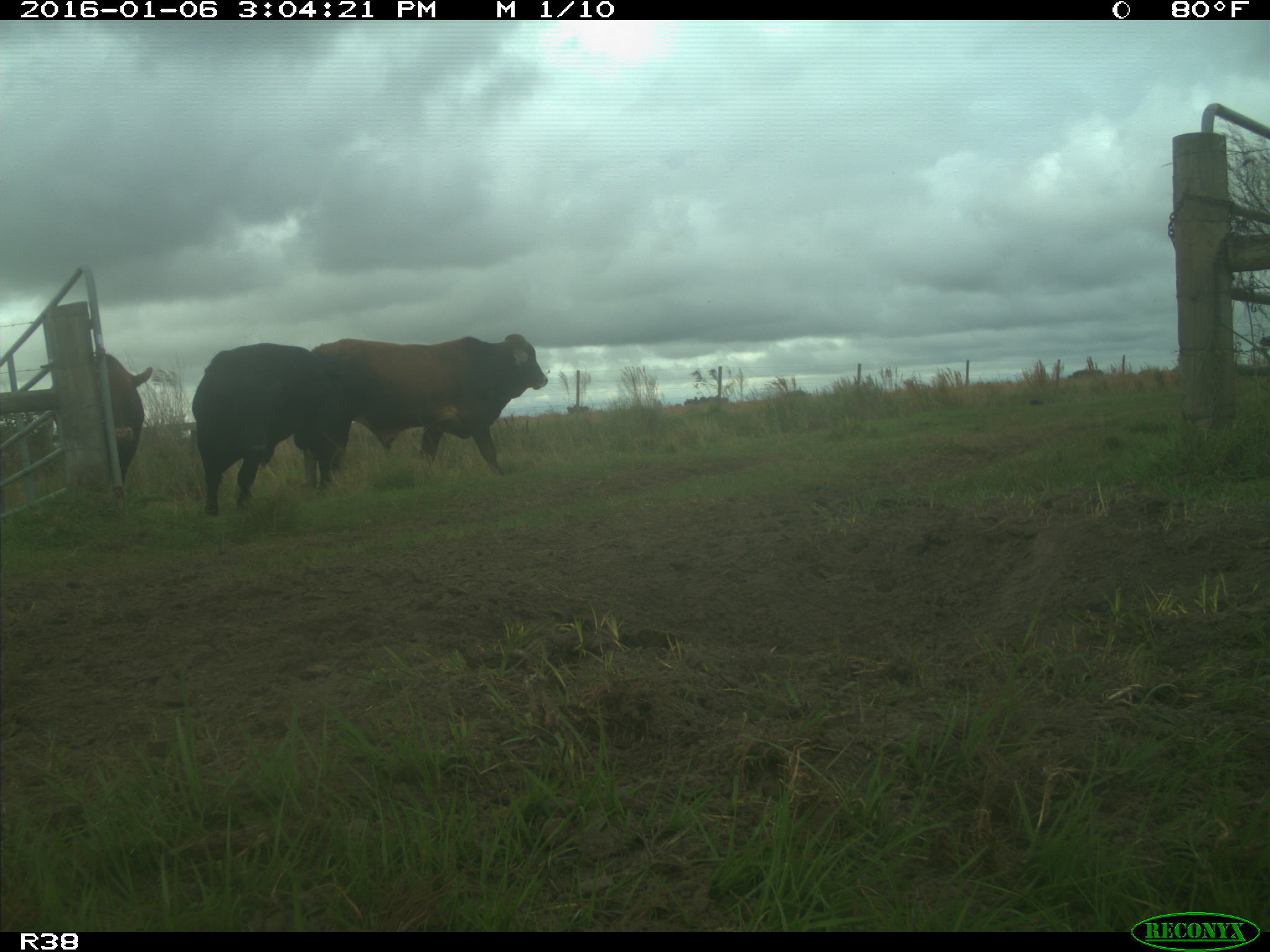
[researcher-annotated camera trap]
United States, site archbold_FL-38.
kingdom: Animalia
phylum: Chordata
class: Mammalia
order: Artiodactyla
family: Bovidae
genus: Bos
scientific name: Bos taurus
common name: domestic cow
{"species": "Bos taurus (domestic cow)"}